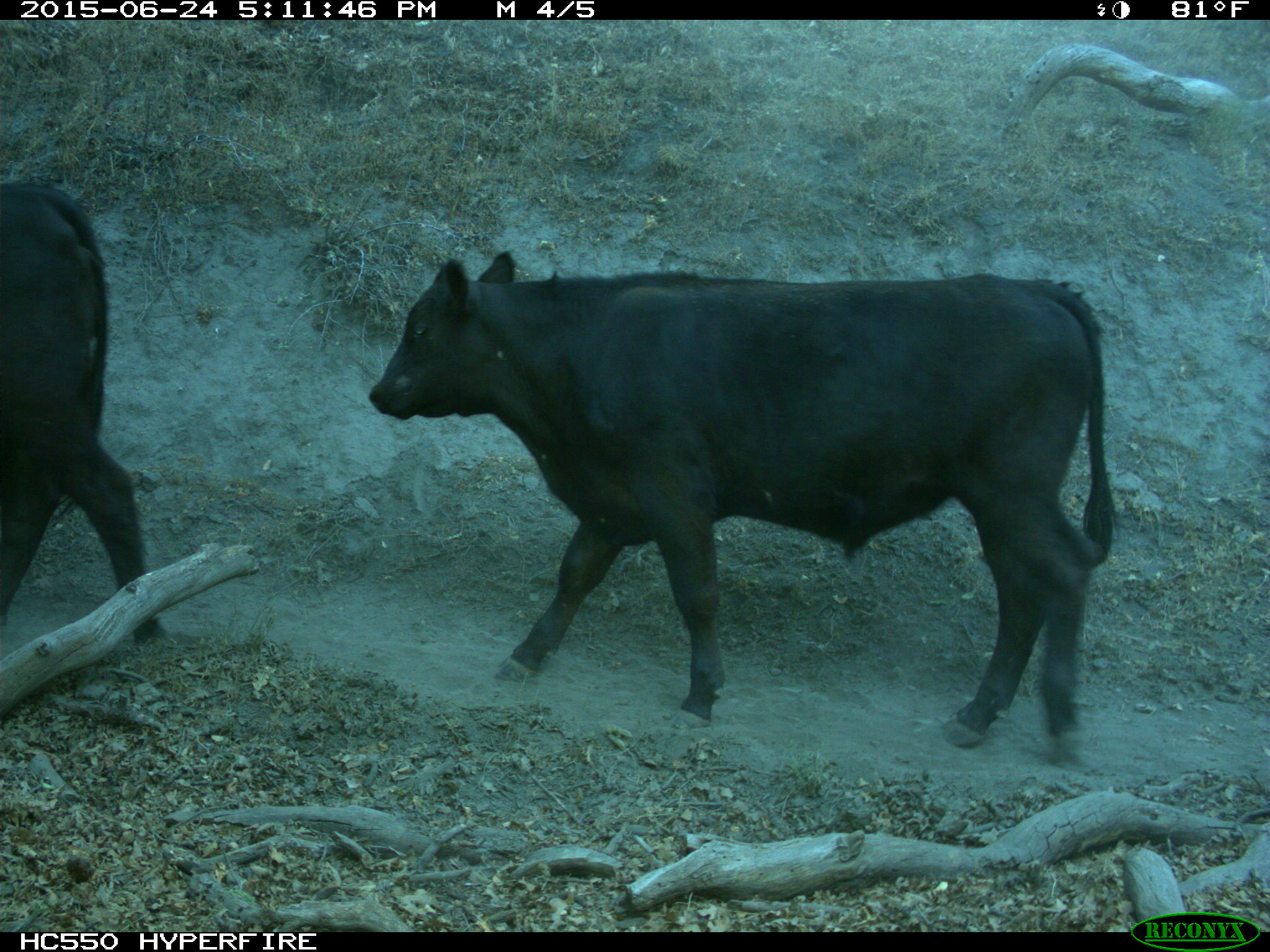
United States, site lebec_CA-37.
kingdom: Animalia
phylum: Chordata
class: Mammalia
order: Artiodactyla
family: Bovidae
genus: Bos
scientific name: Bos taurus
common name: domestic cow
Bos taurus (domestic cow).